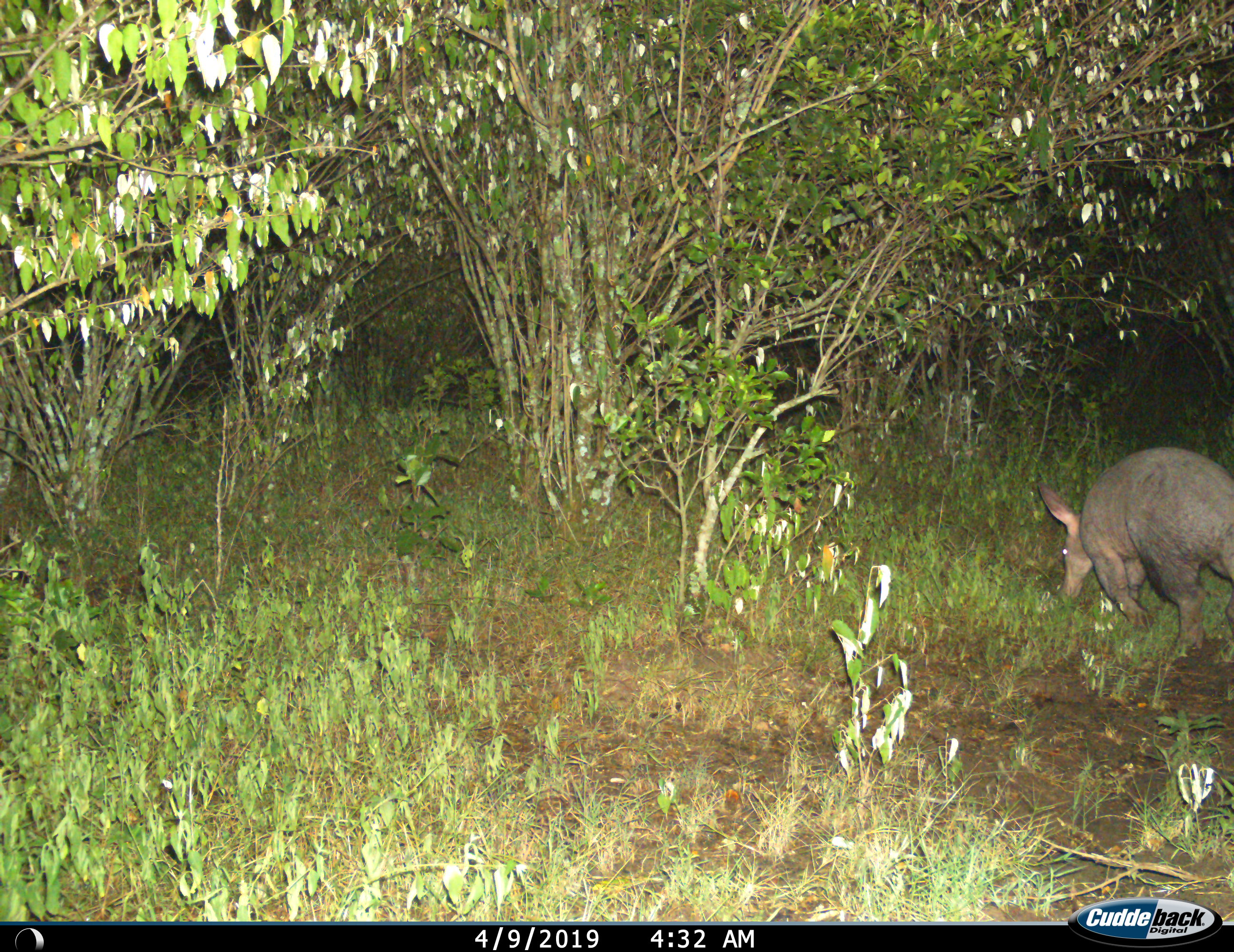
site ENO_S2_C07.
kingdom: Animalia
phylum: Chordata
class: Mammalia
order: Tubulidentata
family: Orycteropodidae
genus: Orycteropus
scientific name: Orycteropus afer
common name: aardvark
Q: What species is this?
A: Aardvark (Orycteropus afer).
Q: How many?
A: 1.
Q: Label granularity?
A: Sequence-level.